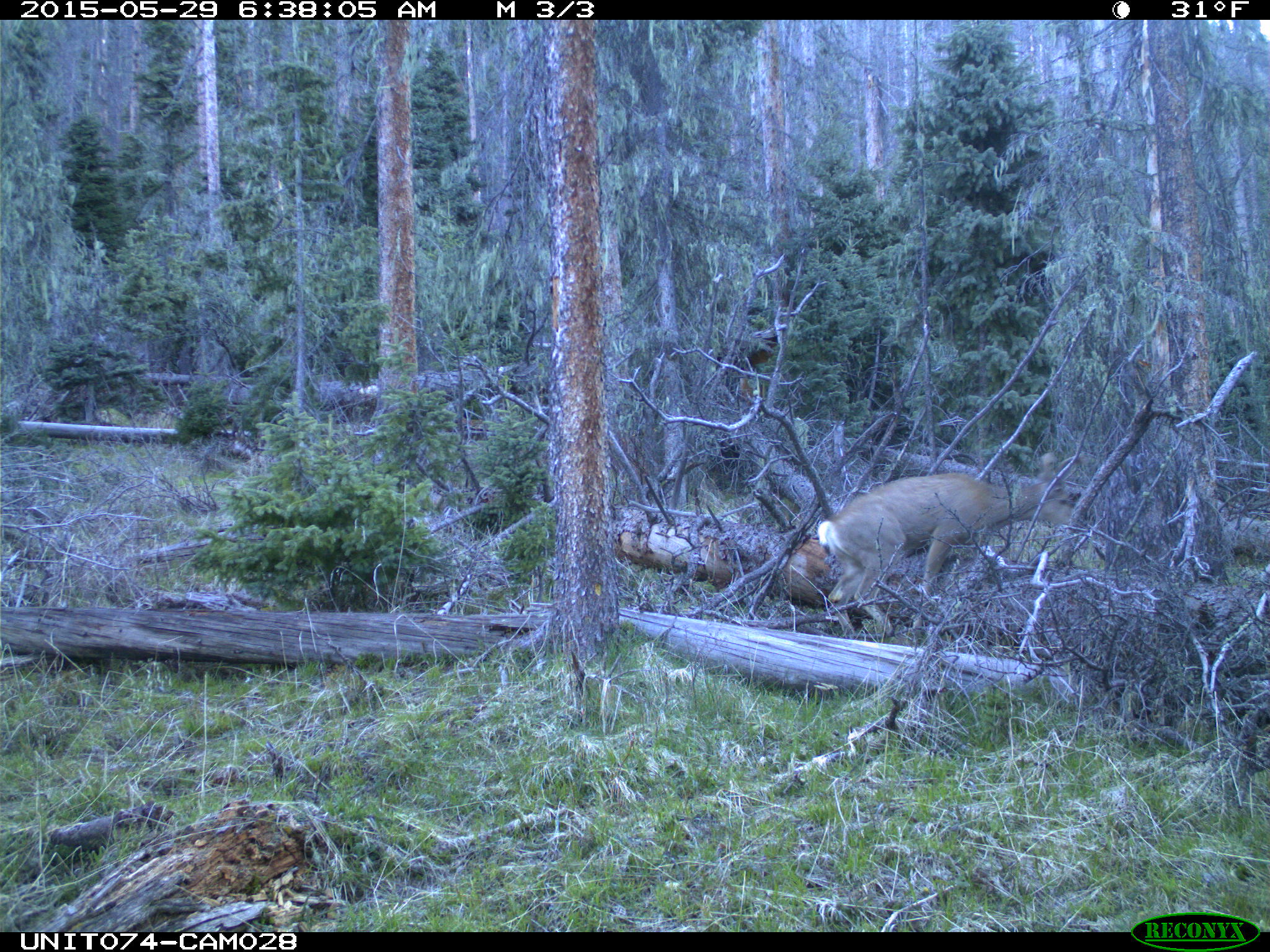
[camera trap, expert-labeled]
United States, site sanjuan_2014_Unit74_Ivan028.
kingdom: Animalia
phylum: Chordata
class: Mammalia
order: Artiodactyla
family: Cervidae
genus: Odocoileus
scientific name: Odocoileus hemionus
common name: mule deer